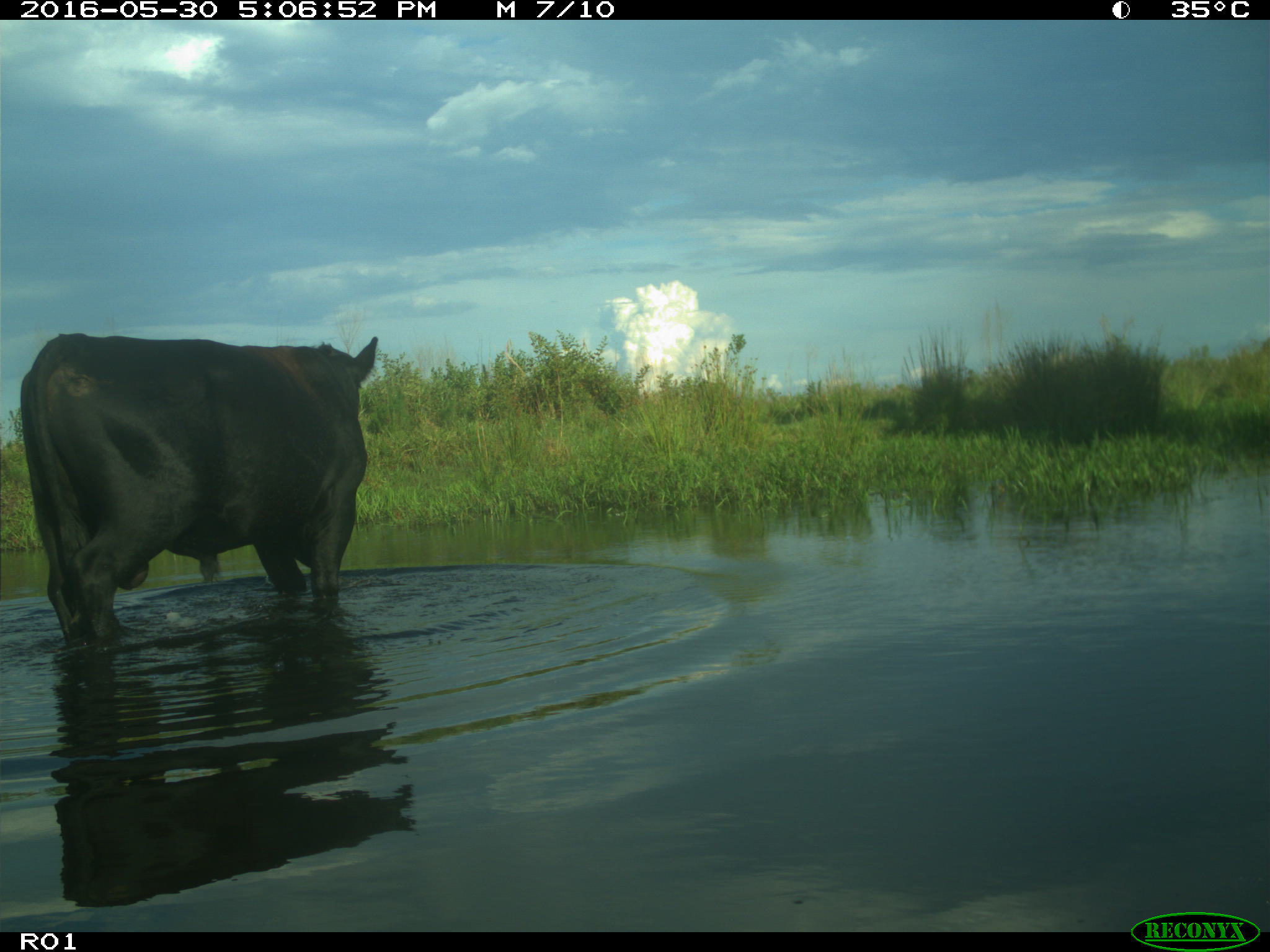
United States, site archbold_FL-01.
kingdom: Animalia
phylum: Chordata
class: Mammalia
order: Artiodactyla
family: Bovidae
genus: Bos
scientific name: Bos taurus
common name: domestic cow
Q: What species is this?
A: Bos taurus (domestic cow).